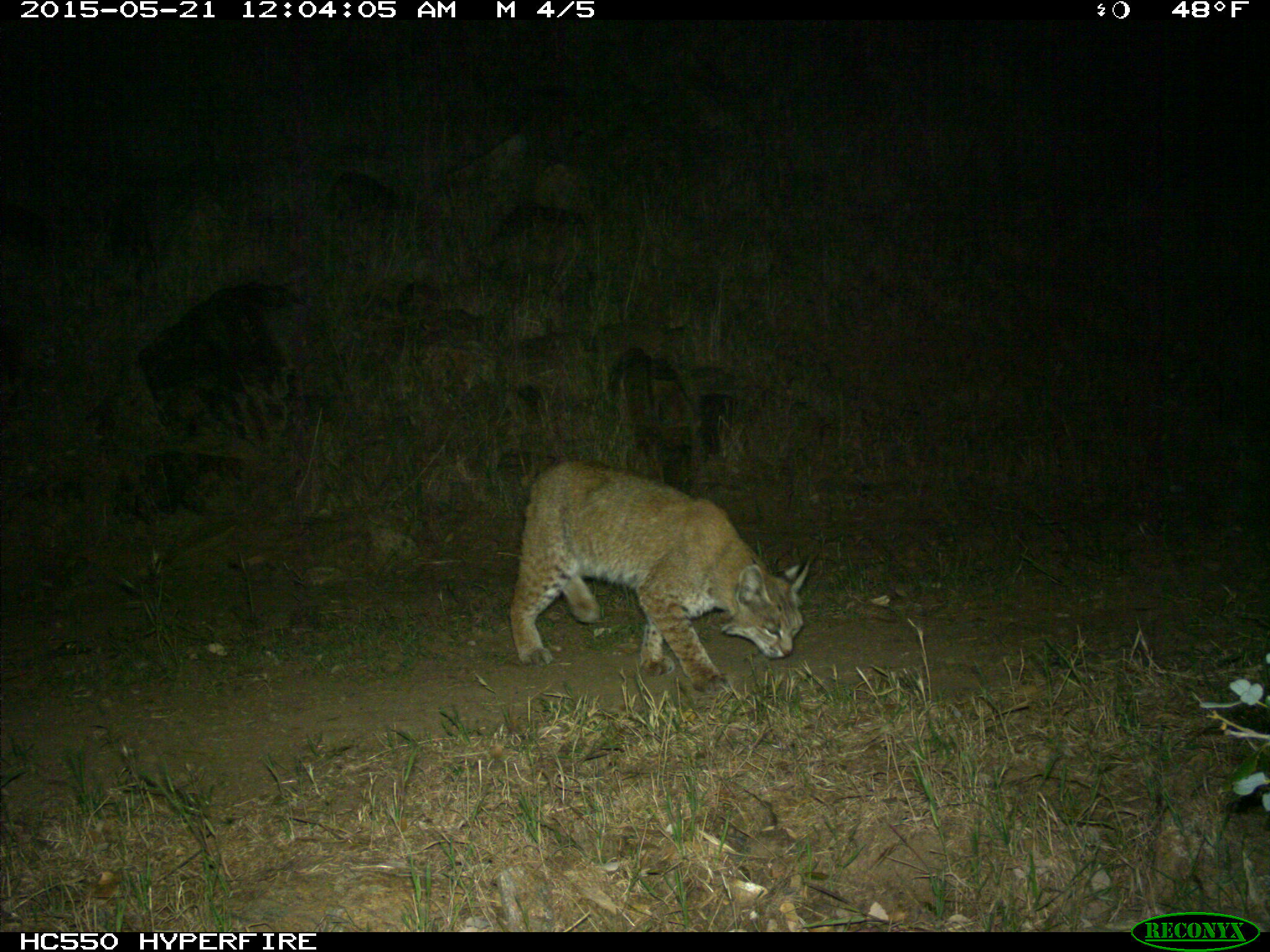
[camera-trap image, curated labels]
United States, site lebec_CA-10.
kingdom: Animalia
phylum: Chordata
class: Mammalia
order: Carnivora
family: Felidae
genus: Lynx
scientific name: Lynx rufus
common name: bobcat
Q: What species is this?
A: Lynx rufus (bobcat).